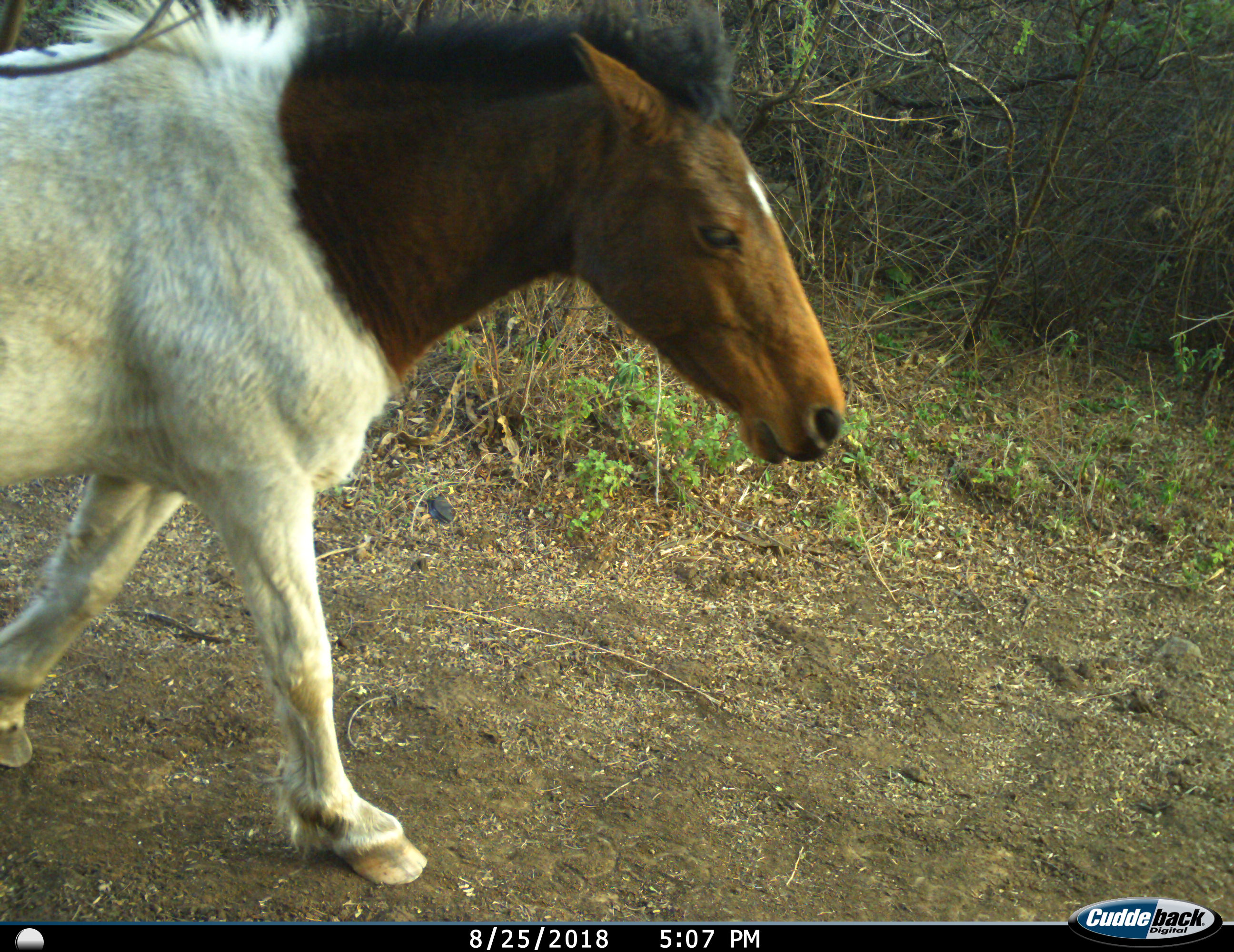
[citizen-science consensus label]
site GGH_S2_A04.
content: unidentified animal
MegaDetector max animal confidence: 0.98